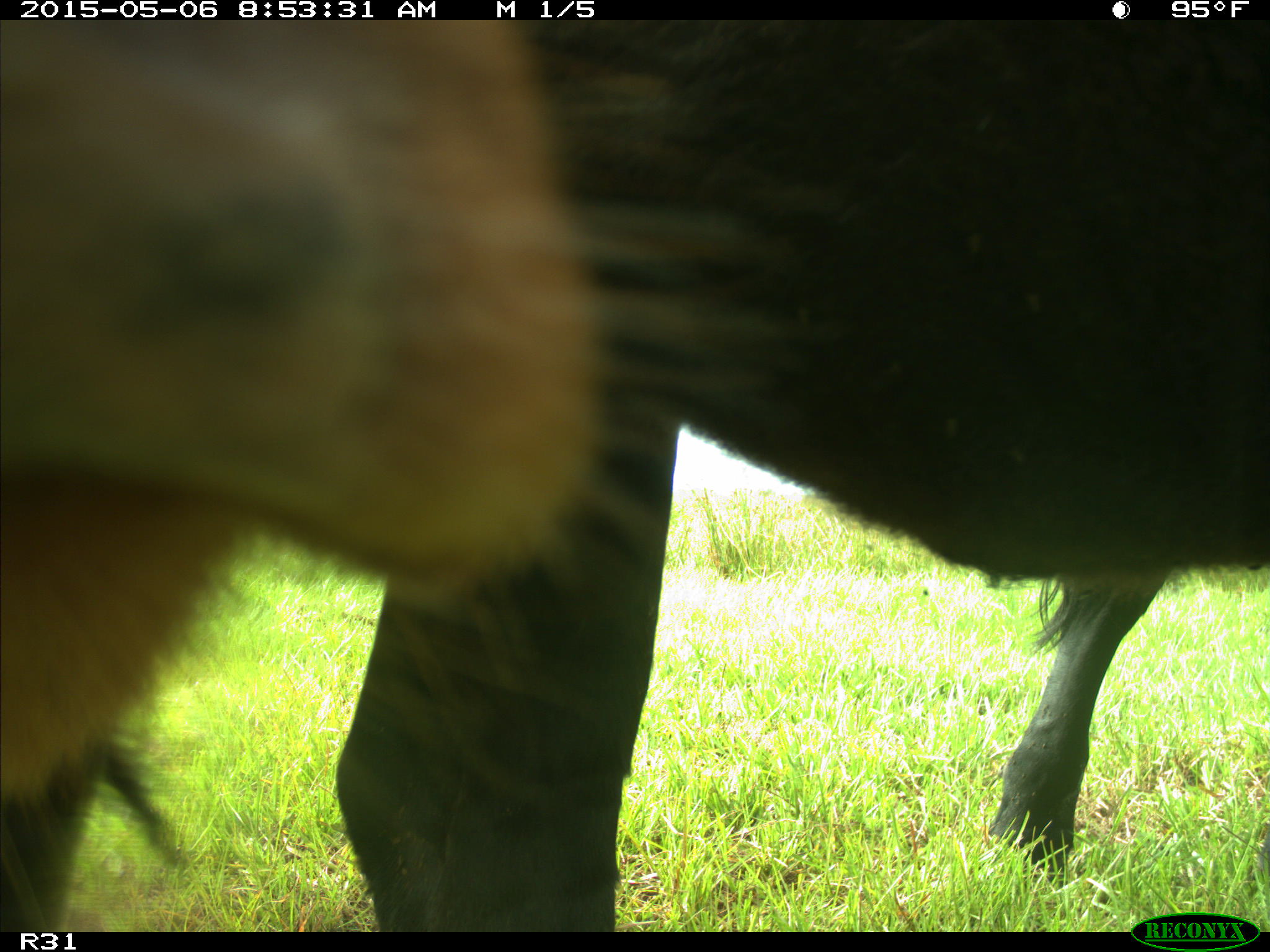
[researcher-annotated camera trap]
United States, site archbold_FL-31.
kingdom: Animalia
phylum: Chordata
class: Mammalia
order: Artiodactyla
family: Bovidae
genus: Bos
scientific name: Bos taurus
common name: domestic cow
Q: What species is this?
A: Bos taurus (domestic cow).